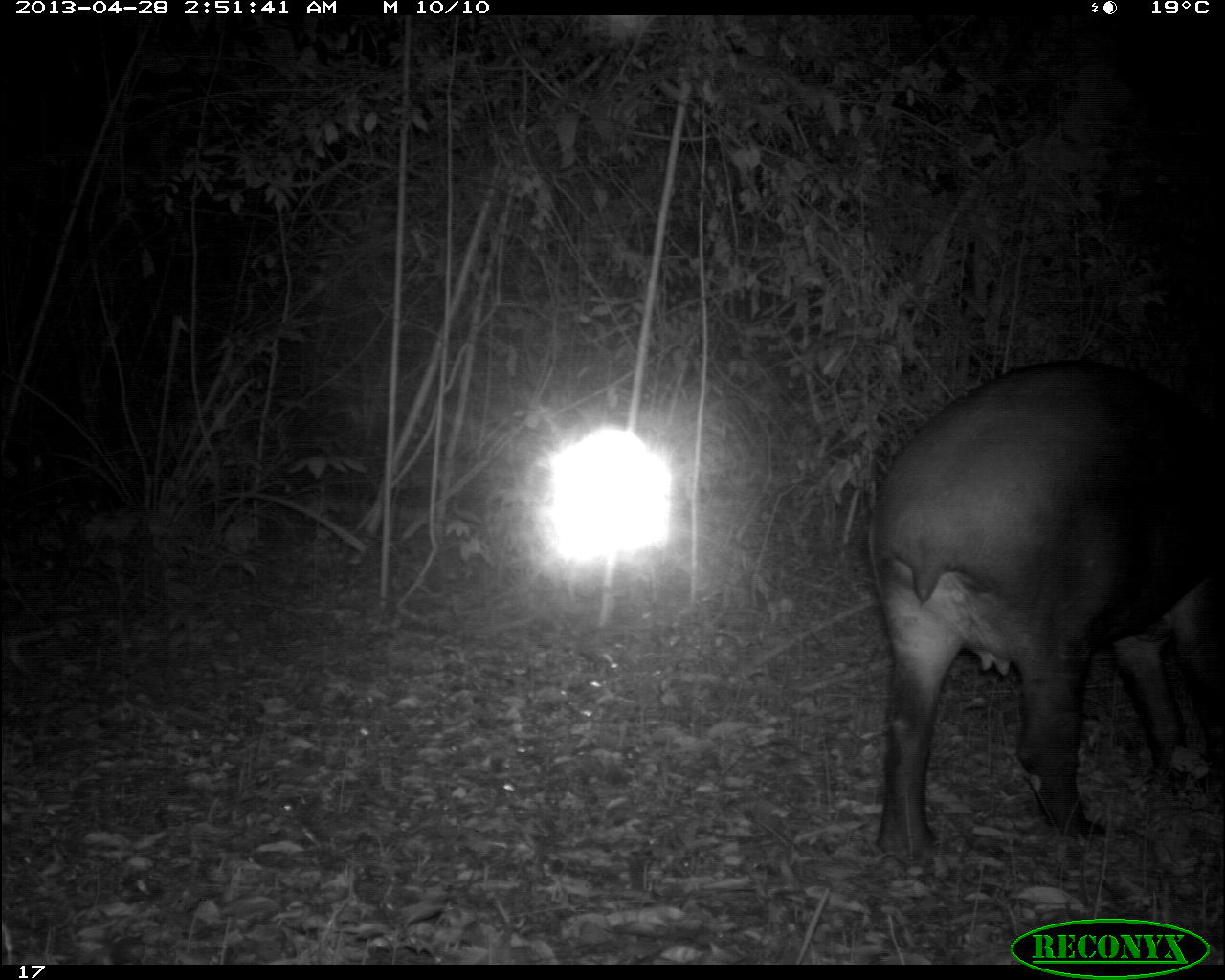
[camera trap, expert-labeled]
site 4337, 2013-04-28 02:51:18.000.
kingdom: Animalia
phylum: Chordata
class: Mammalia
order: Perissodactyla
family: Tapiridae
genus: Tapirus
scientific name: Tapirus bairdii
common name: baird's tapir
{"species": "Tapirus bairdii (baird's tapir)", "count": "1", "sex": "female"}